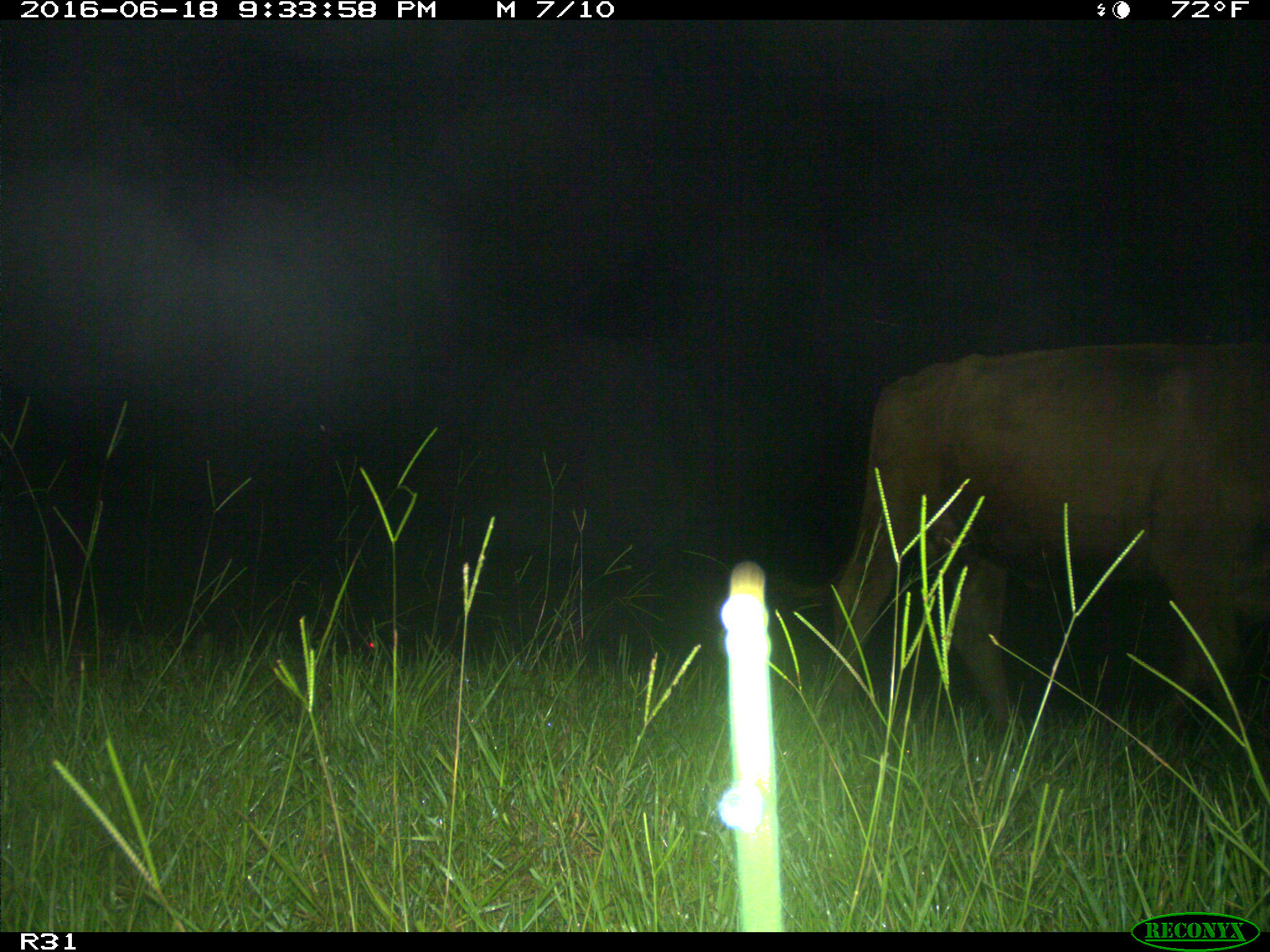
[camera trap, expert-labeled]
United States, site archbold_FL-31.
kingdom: Animalia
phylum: Chordata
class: Mammalia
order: Artiodactyla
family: Bovidae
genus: Bos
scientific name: Bos taurus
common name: domestic cow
Bos taurus (domestic cow).